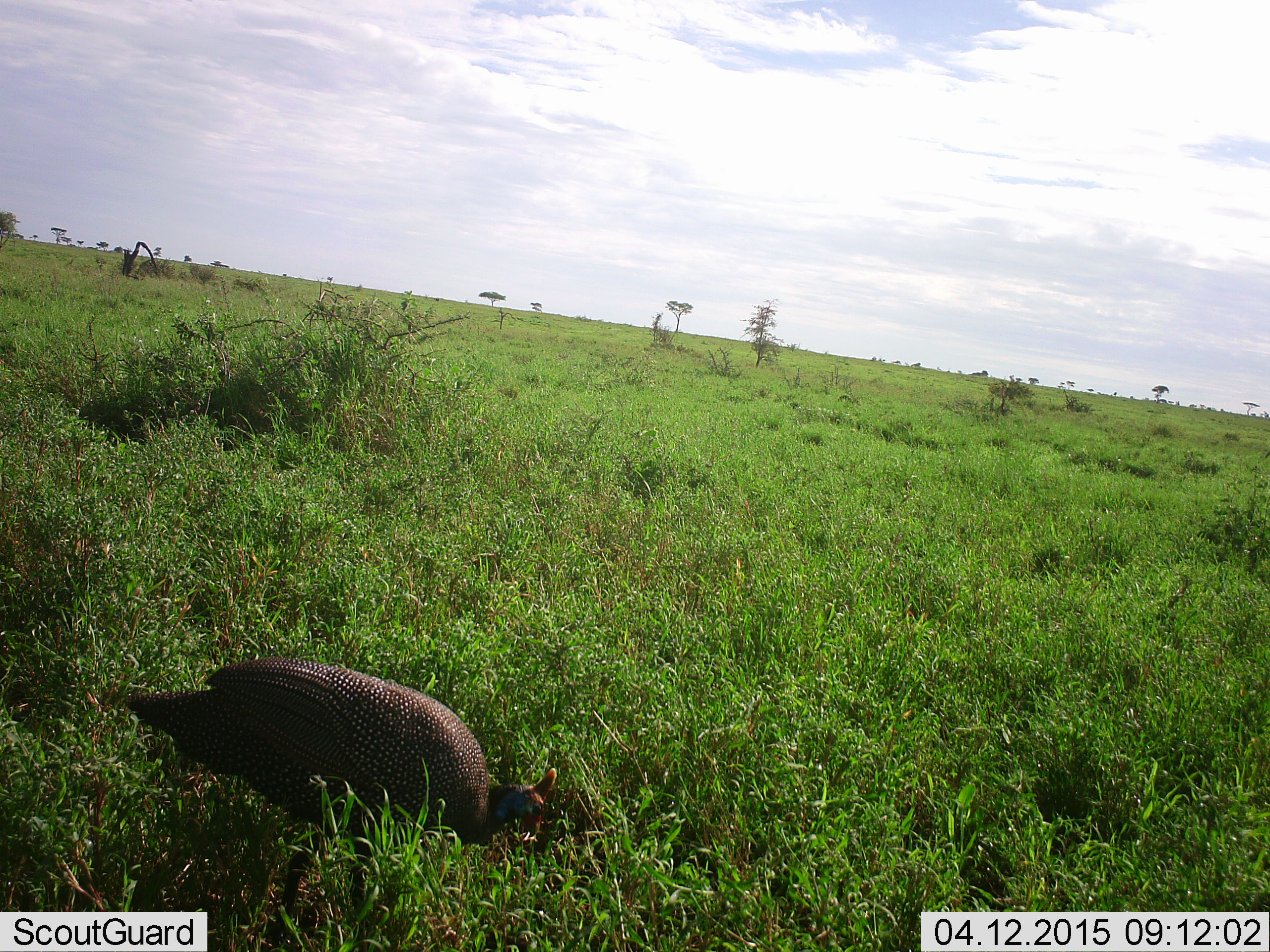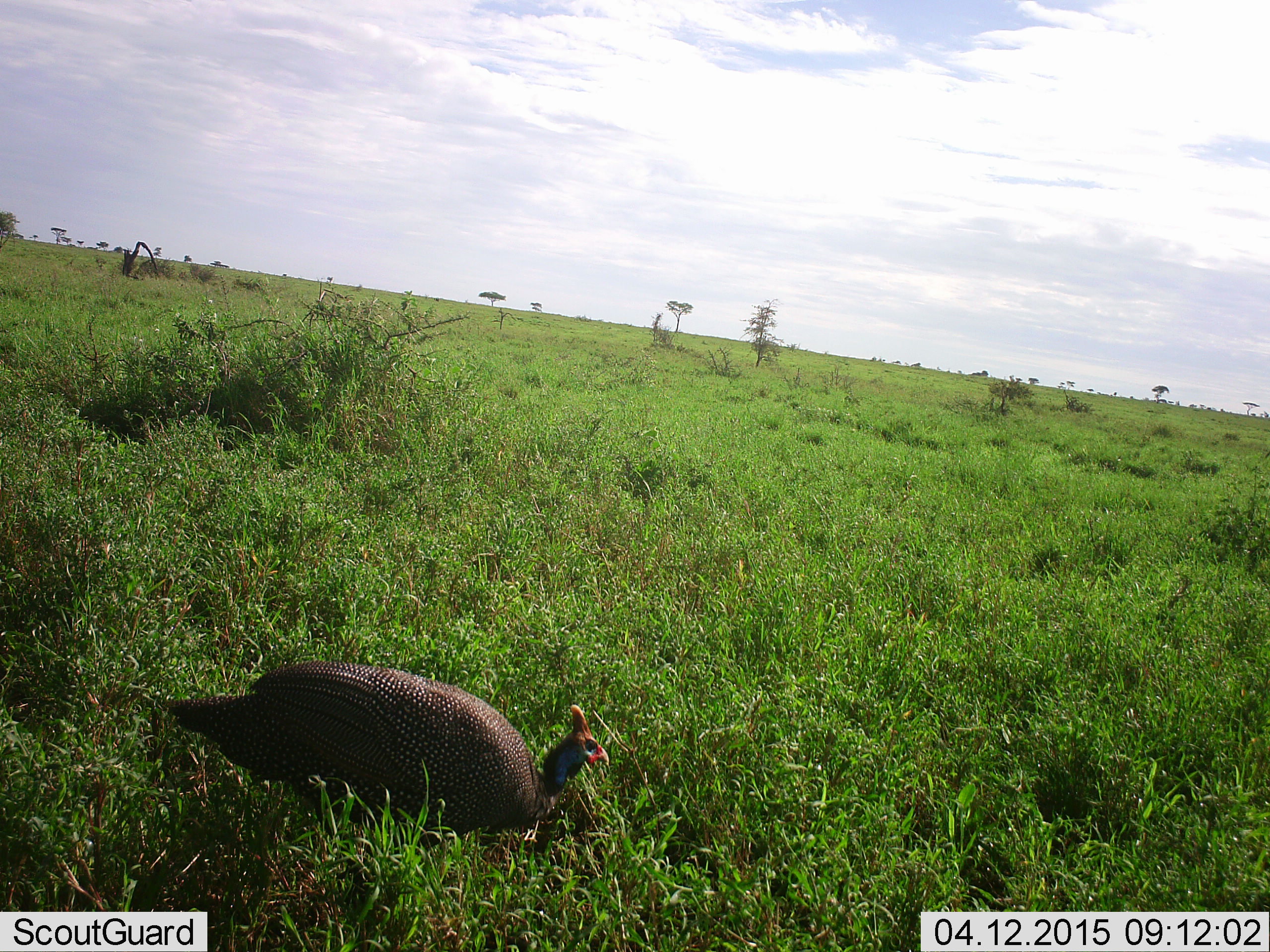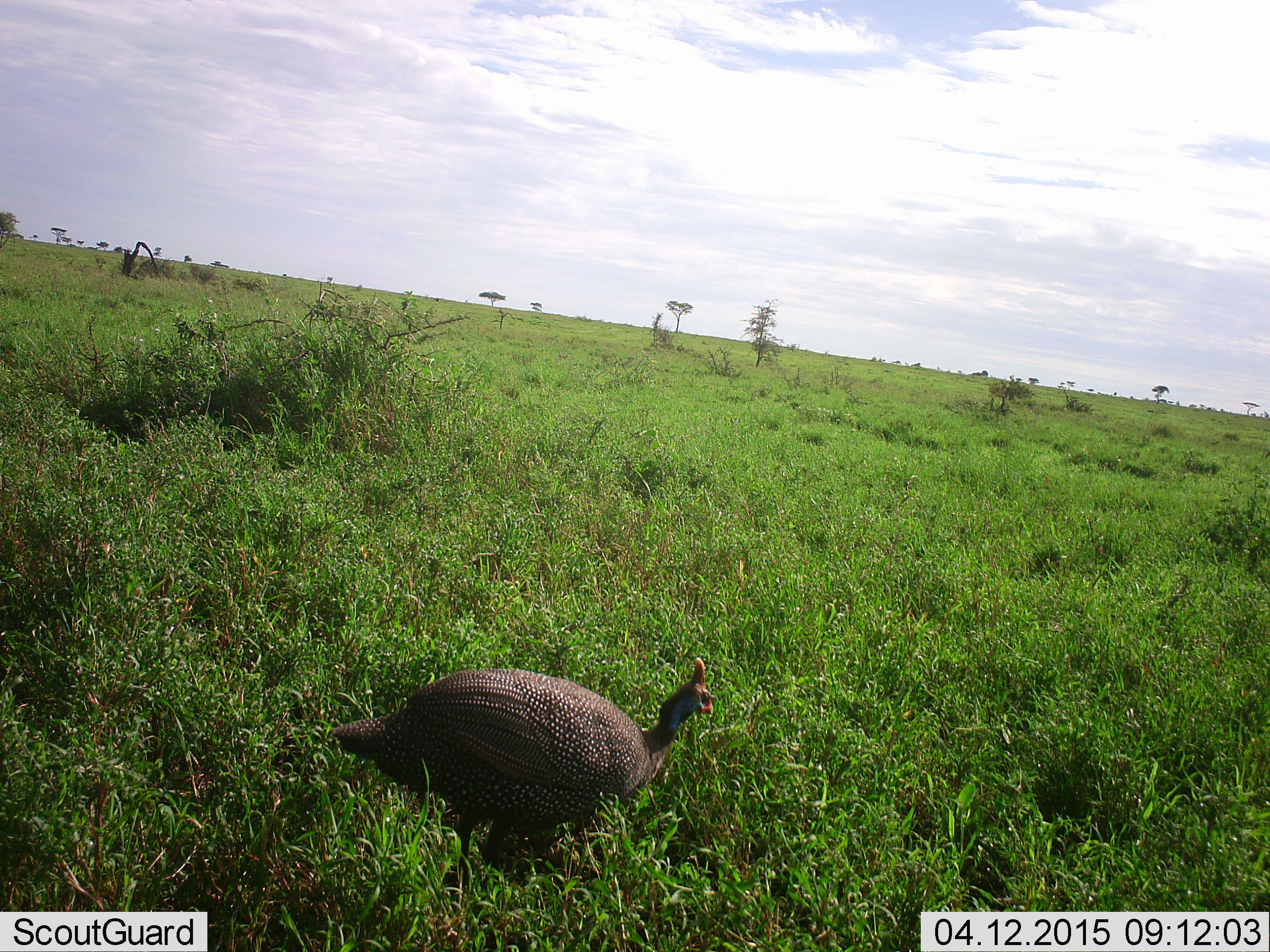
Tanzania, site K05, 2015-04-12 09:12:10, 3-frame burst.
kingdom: Animalia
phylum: Chordata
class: Aves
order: Galliformes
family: Numididae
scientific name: Numididae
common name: guinea fowl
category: guineafowl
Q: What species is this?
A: Guineafowl (guinea fowl) (Numididae).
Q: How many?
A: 1.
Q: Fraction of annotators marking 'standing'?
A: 20%.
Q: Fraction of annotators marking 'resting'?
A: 10%.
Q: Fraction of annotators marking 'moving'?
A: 60%.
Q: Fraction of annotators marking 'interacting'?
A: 0%.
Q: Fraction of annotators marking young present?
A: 0%.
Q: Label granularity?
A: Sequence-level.